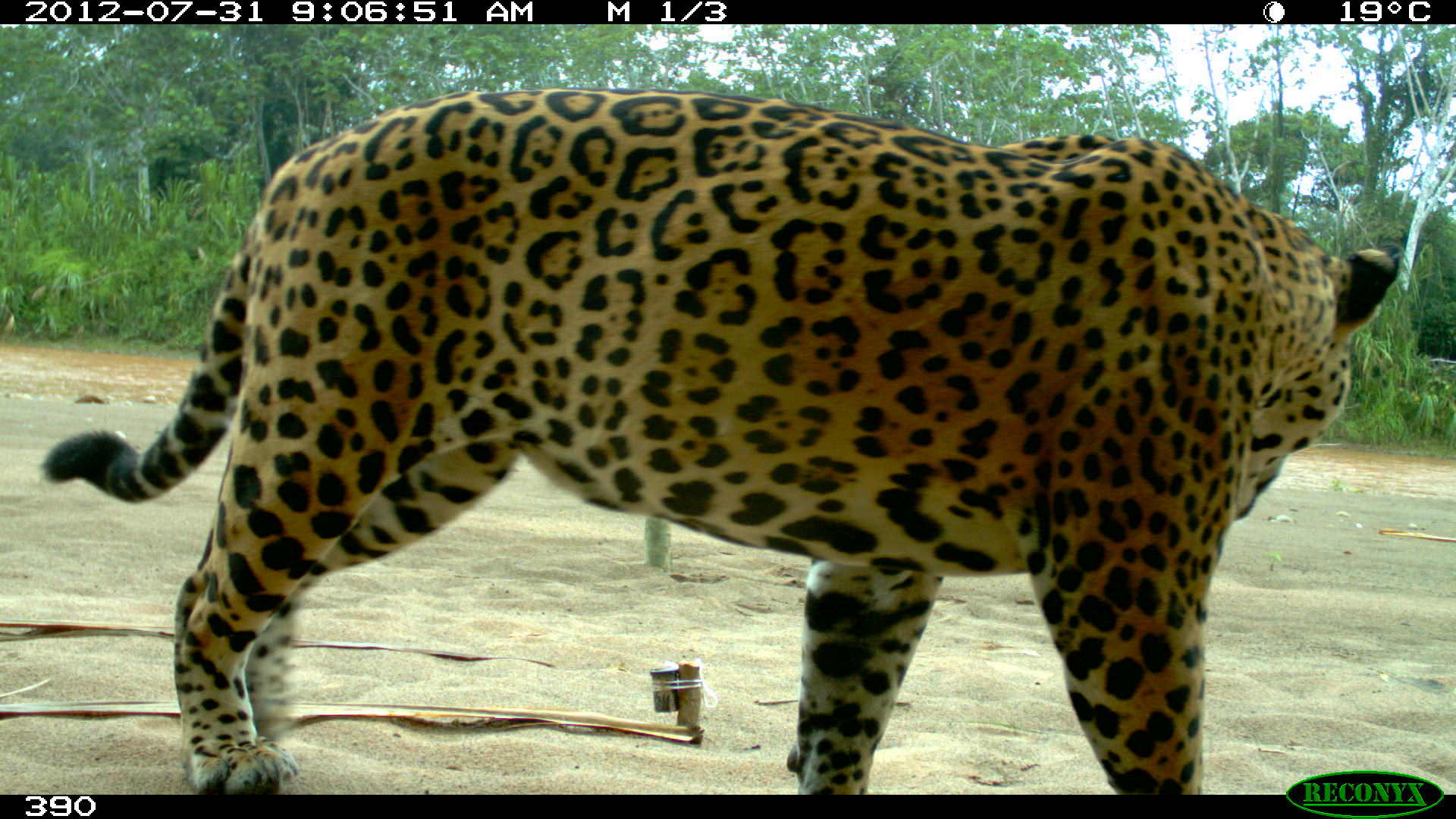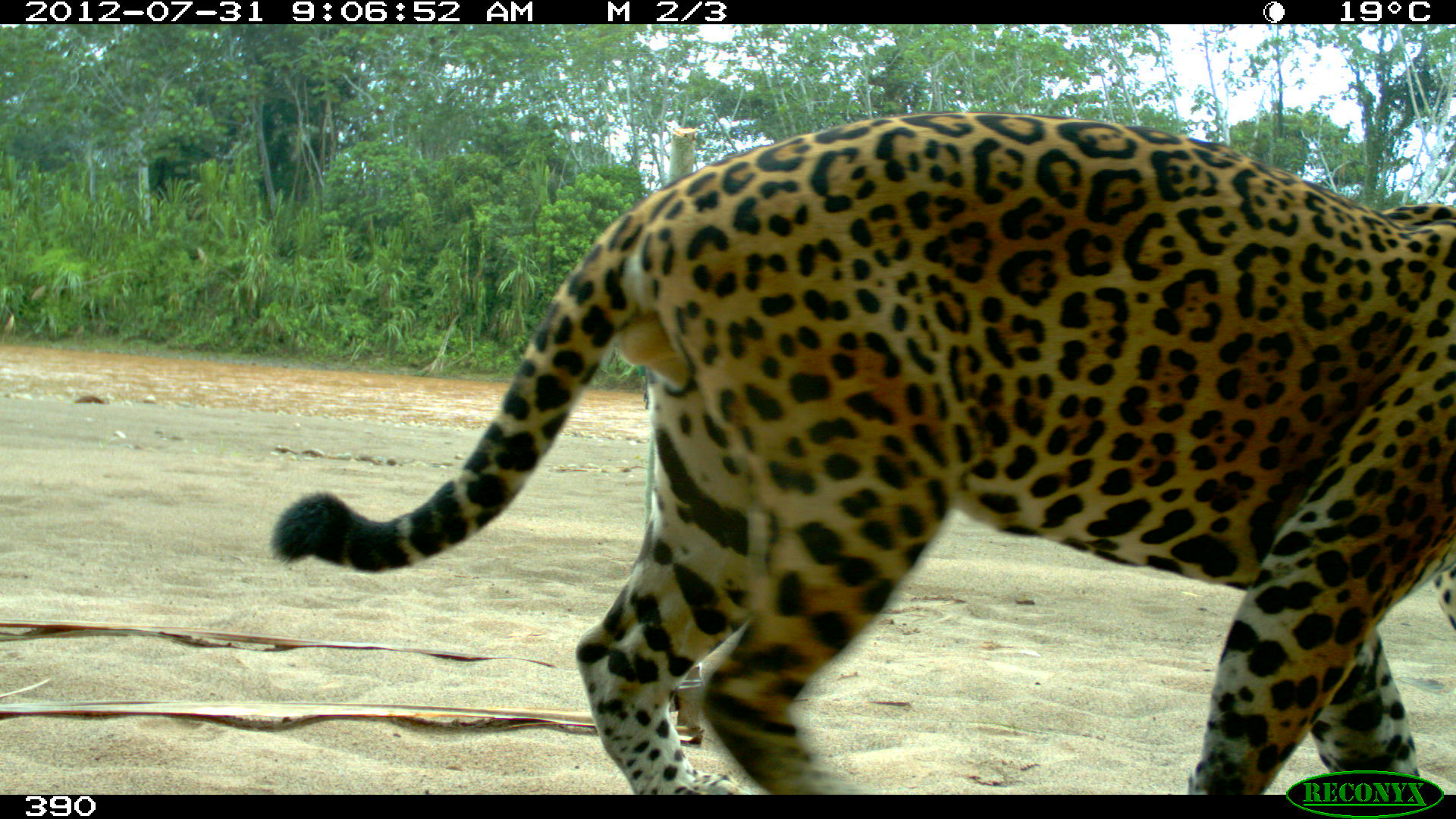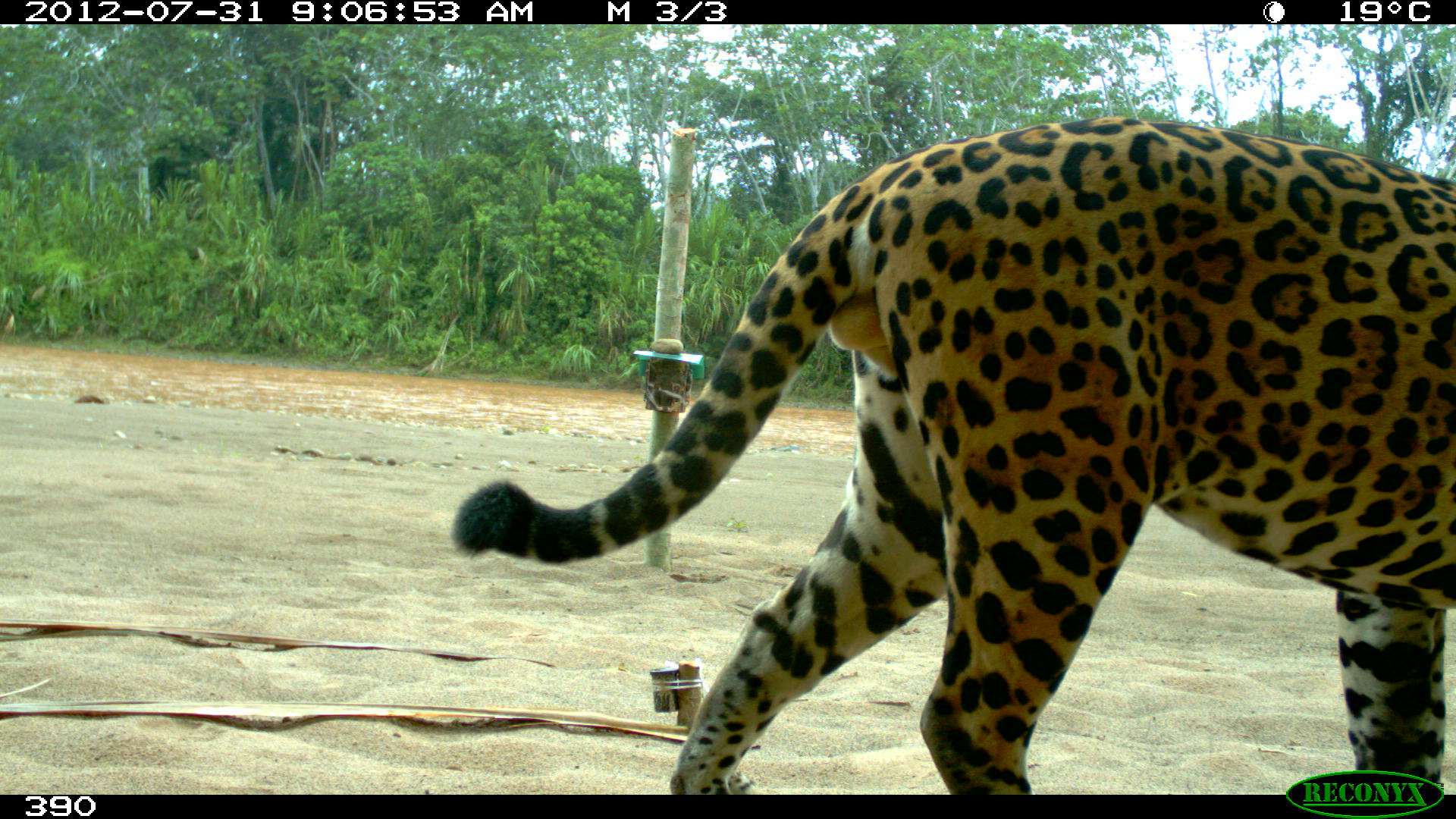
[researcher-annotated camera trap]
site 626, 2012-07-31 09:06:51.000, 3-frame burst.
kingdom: Animalia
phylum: Chordata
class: Mammalia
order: Carnivora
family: Felidae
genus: Panthera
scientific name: Panthera onca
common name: jaguar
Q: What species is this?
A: Panthera onca (jaguar).